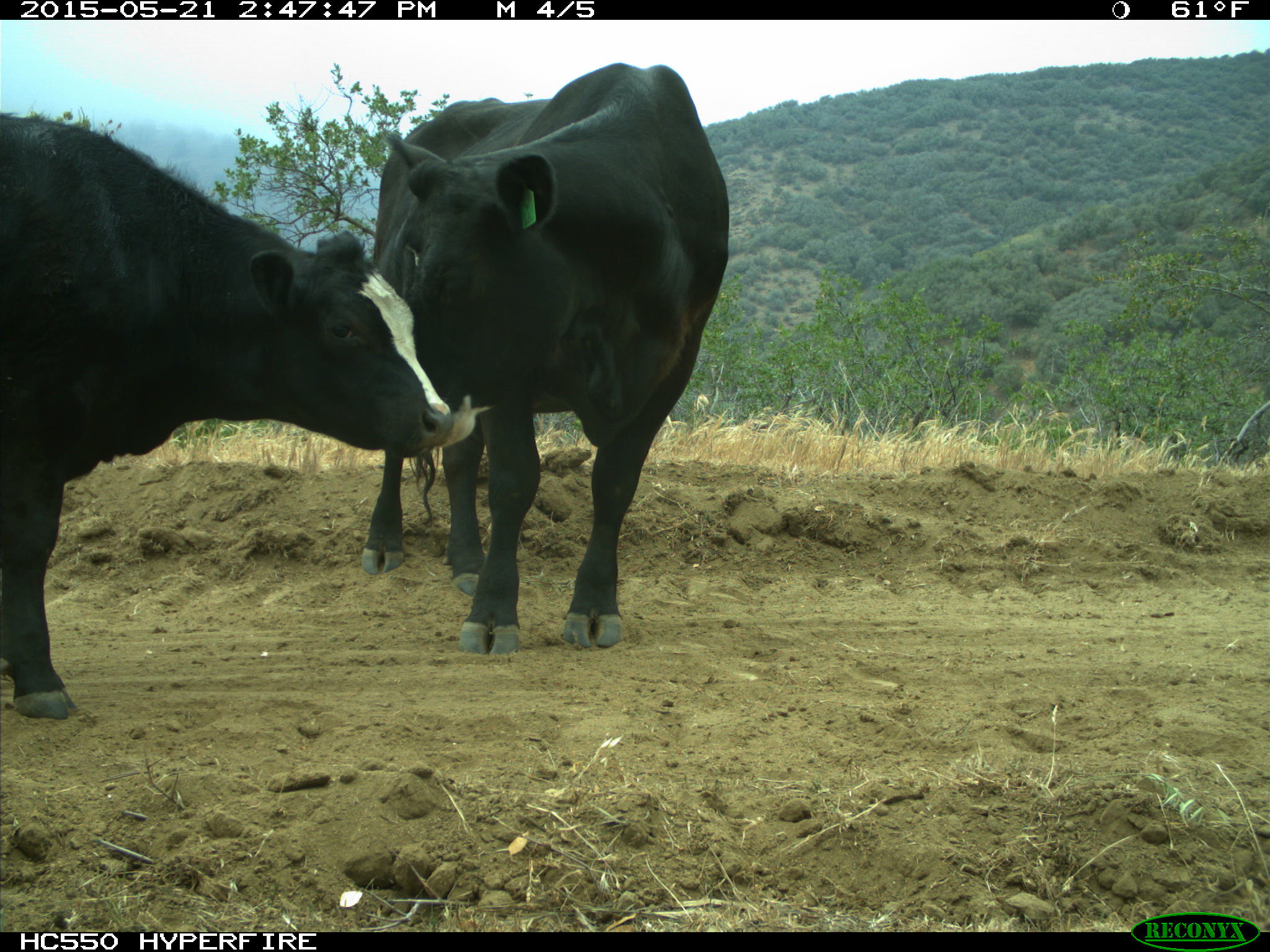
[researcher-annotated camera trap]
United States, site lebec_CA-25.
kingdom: Animalia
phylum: Chordata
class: Mammalia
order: Artiodactyla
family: Bovidae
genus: Bos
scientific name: Bos taurus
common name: domestic cow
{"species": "Bos taurus (domestic cow)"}